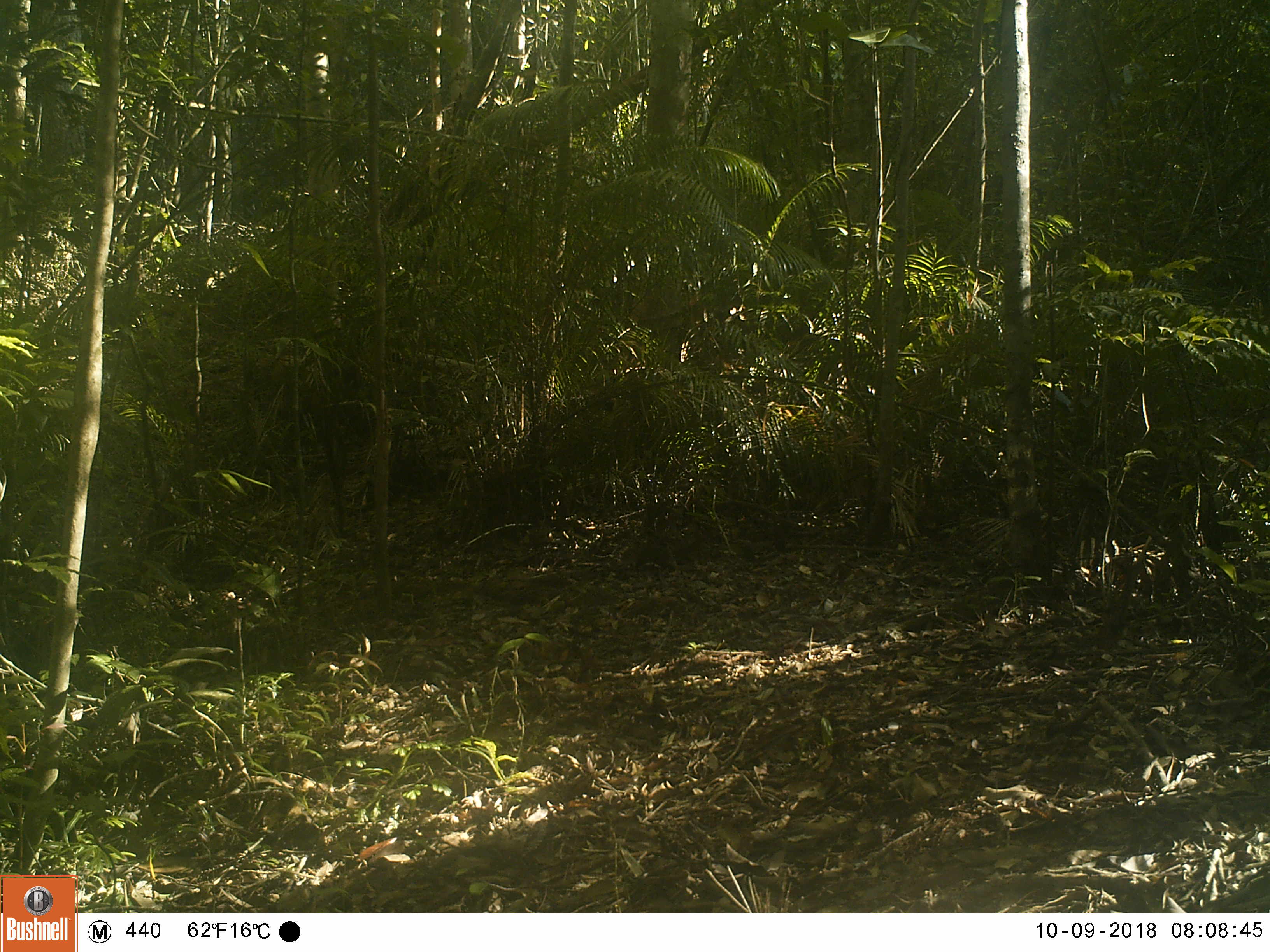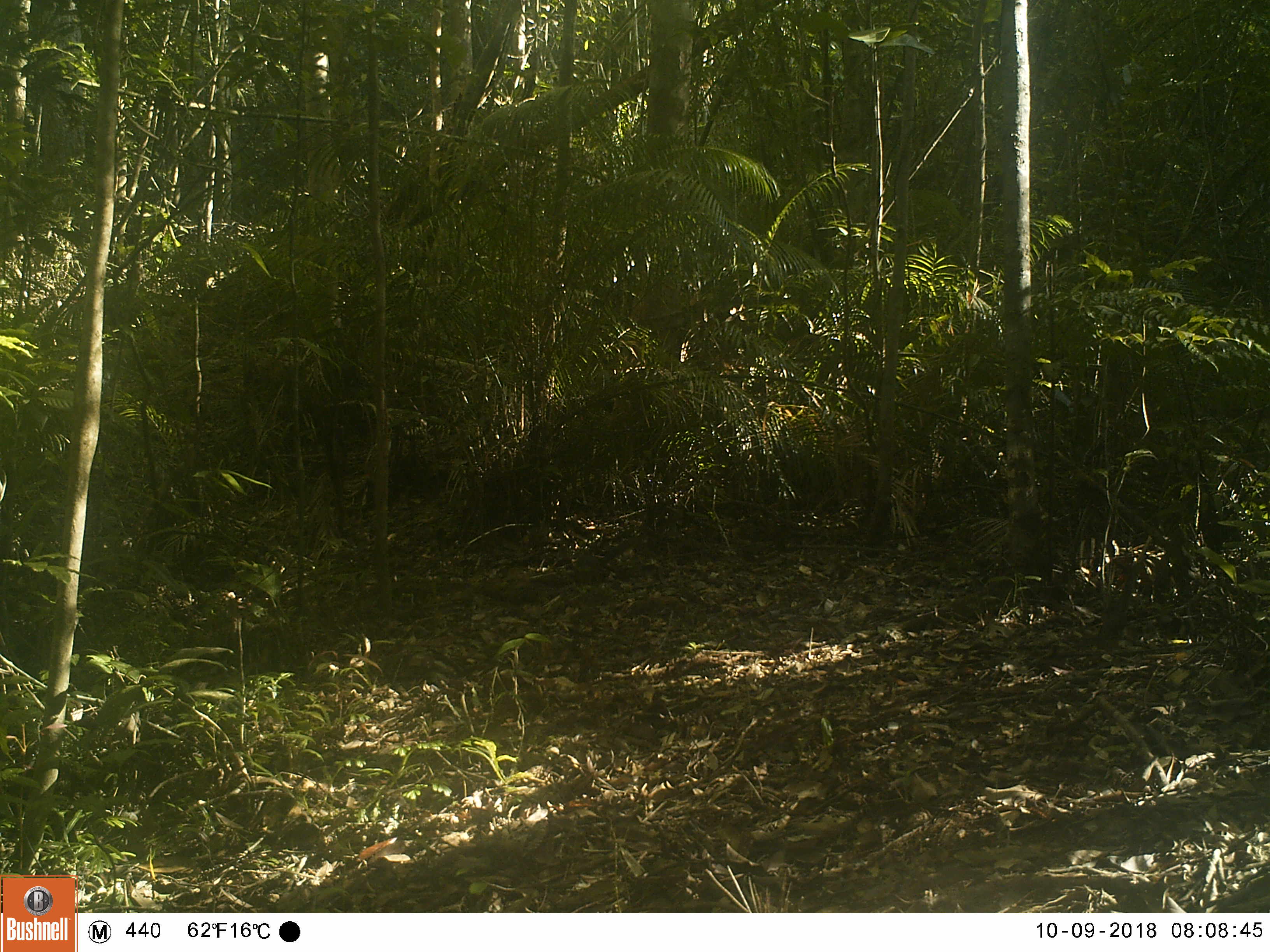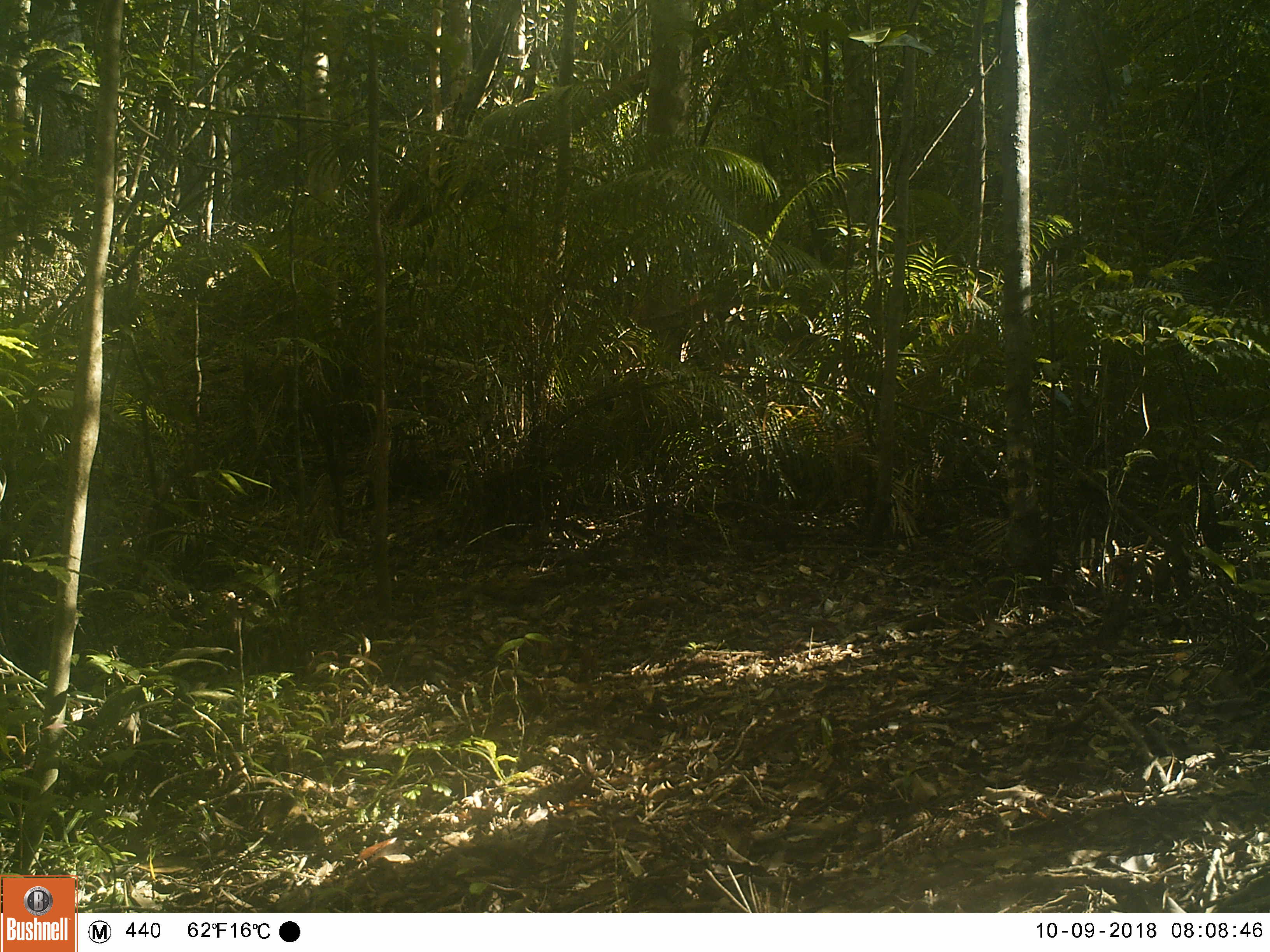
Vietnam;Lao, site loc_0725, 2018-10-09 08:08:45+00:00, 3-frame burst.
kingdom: Animalia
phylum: Chordata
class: Mammalia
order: Rodentia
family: Sciuridae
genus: Sciurus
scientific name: Sciurus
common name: squirrel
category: unidentified squirrel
Unidentified squirrel (squirrel) (Sciurus). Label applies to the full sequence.